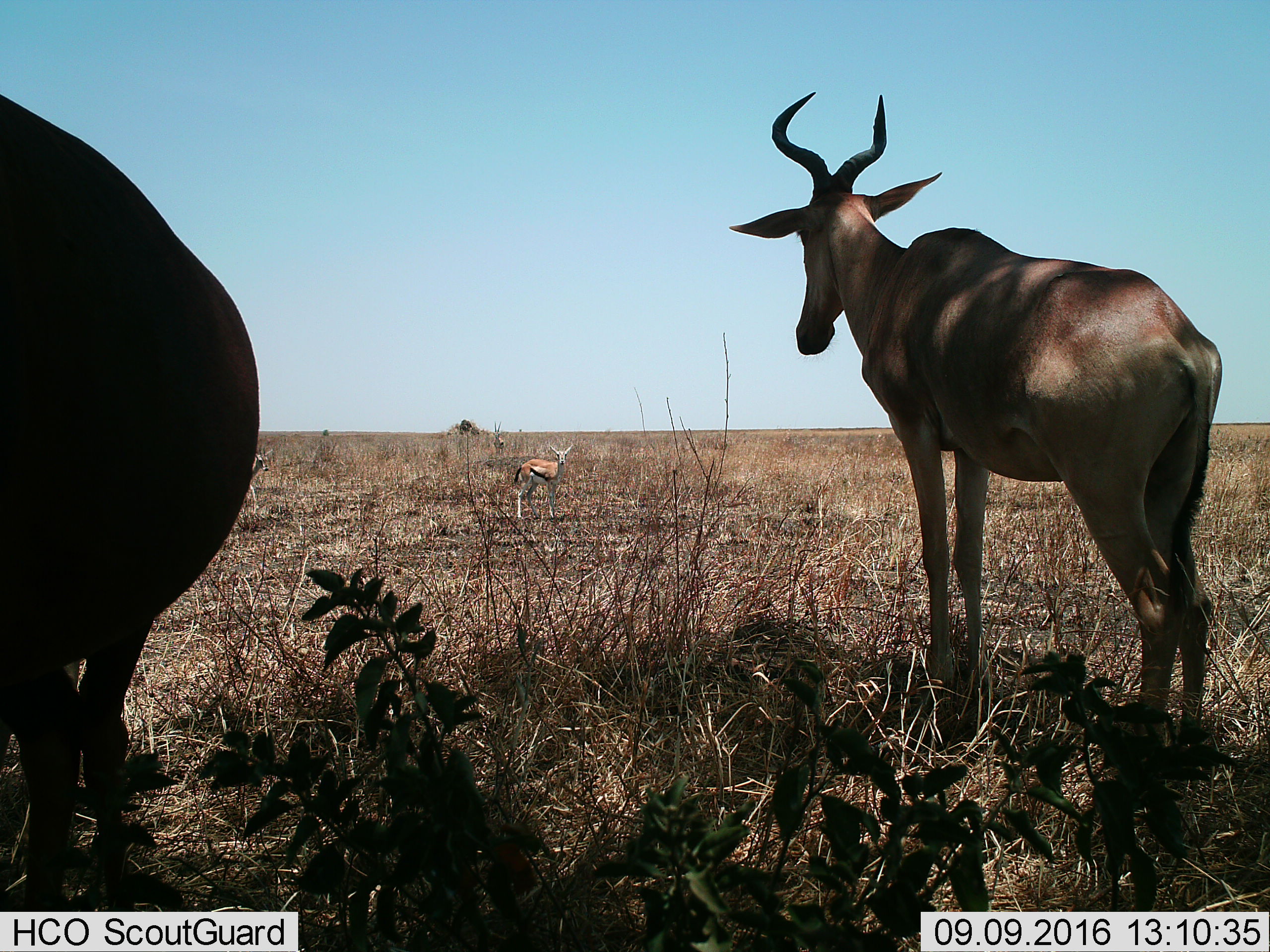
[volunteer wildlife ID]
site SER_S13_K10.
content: unidentified animal